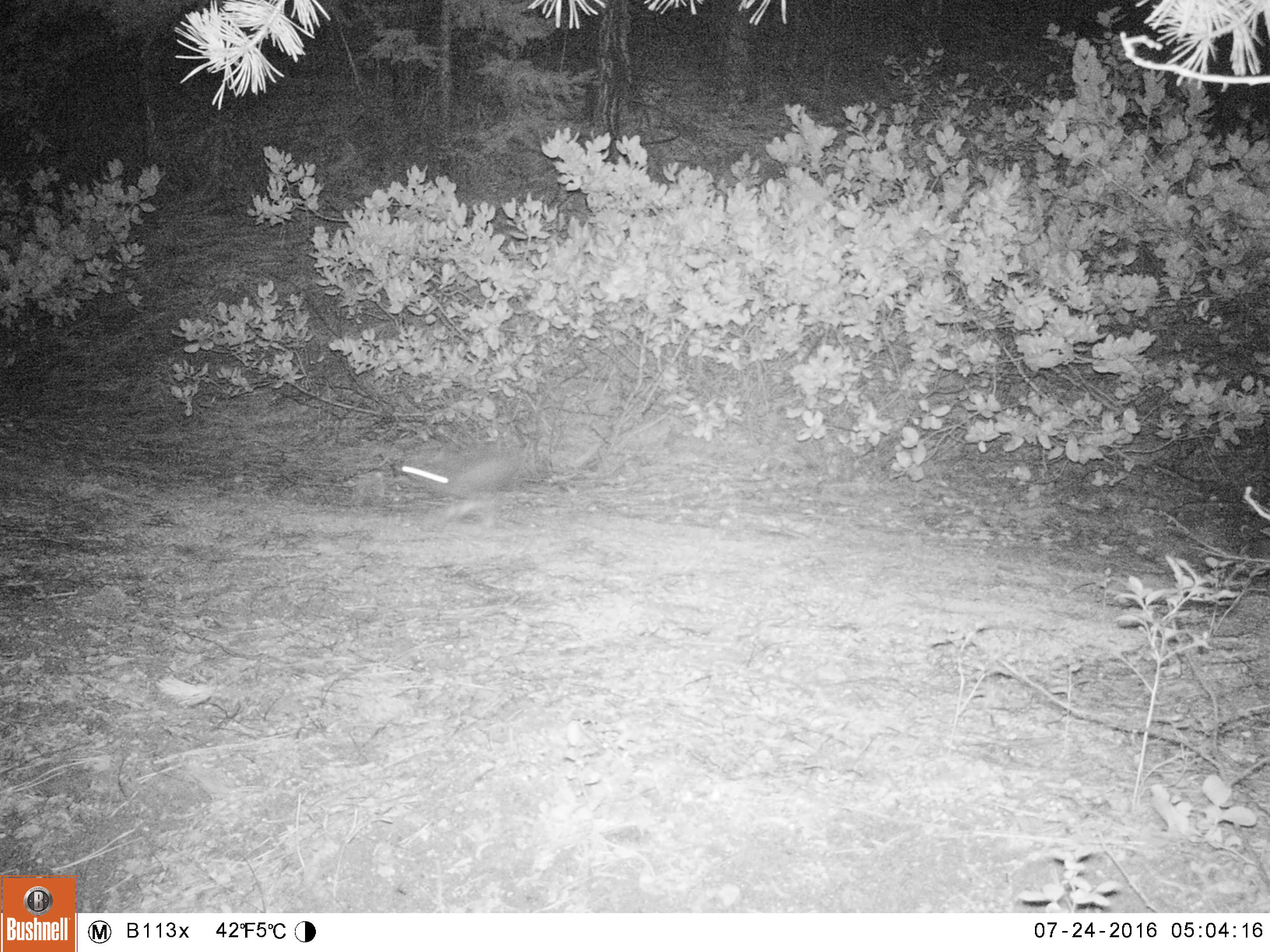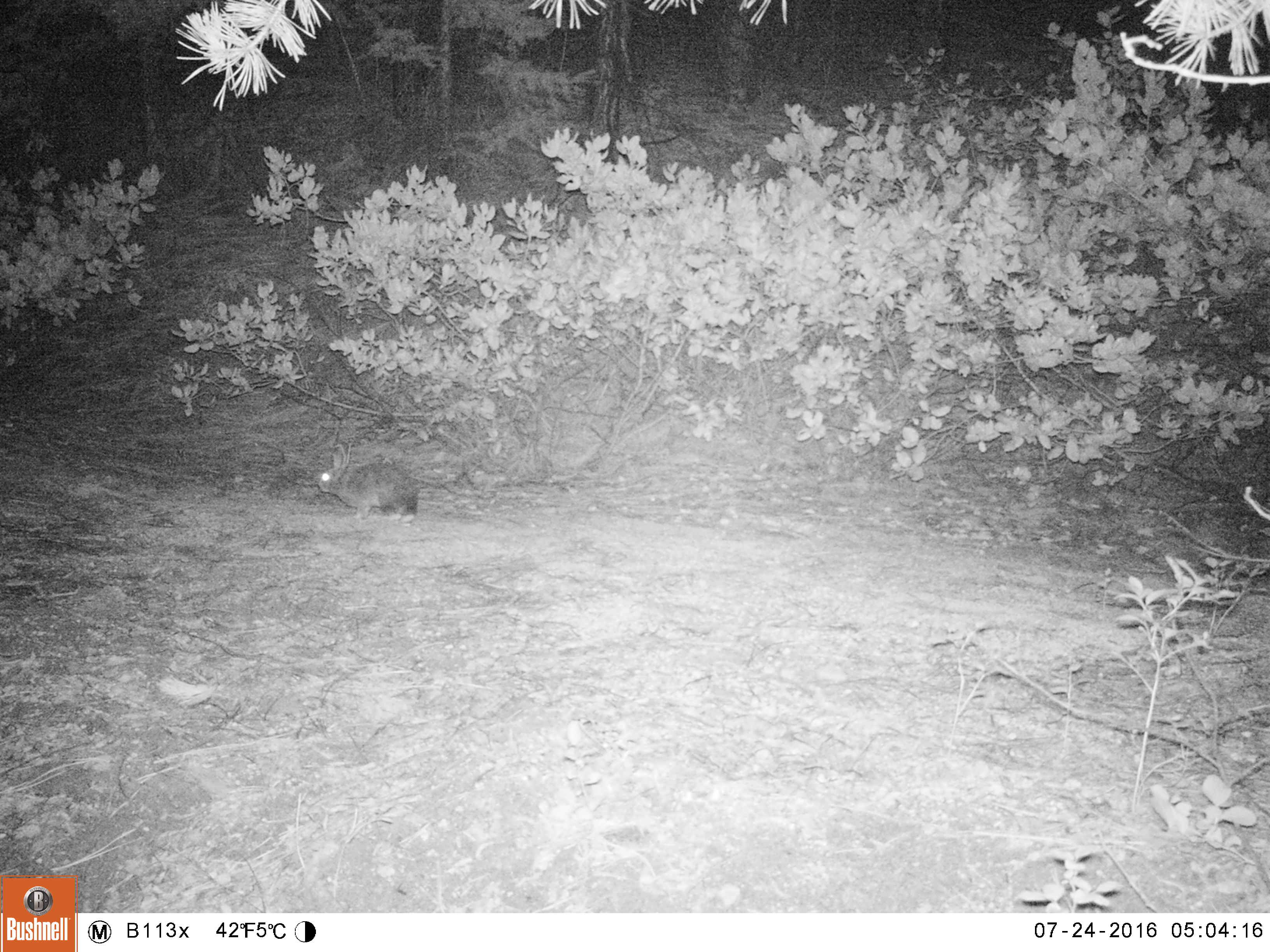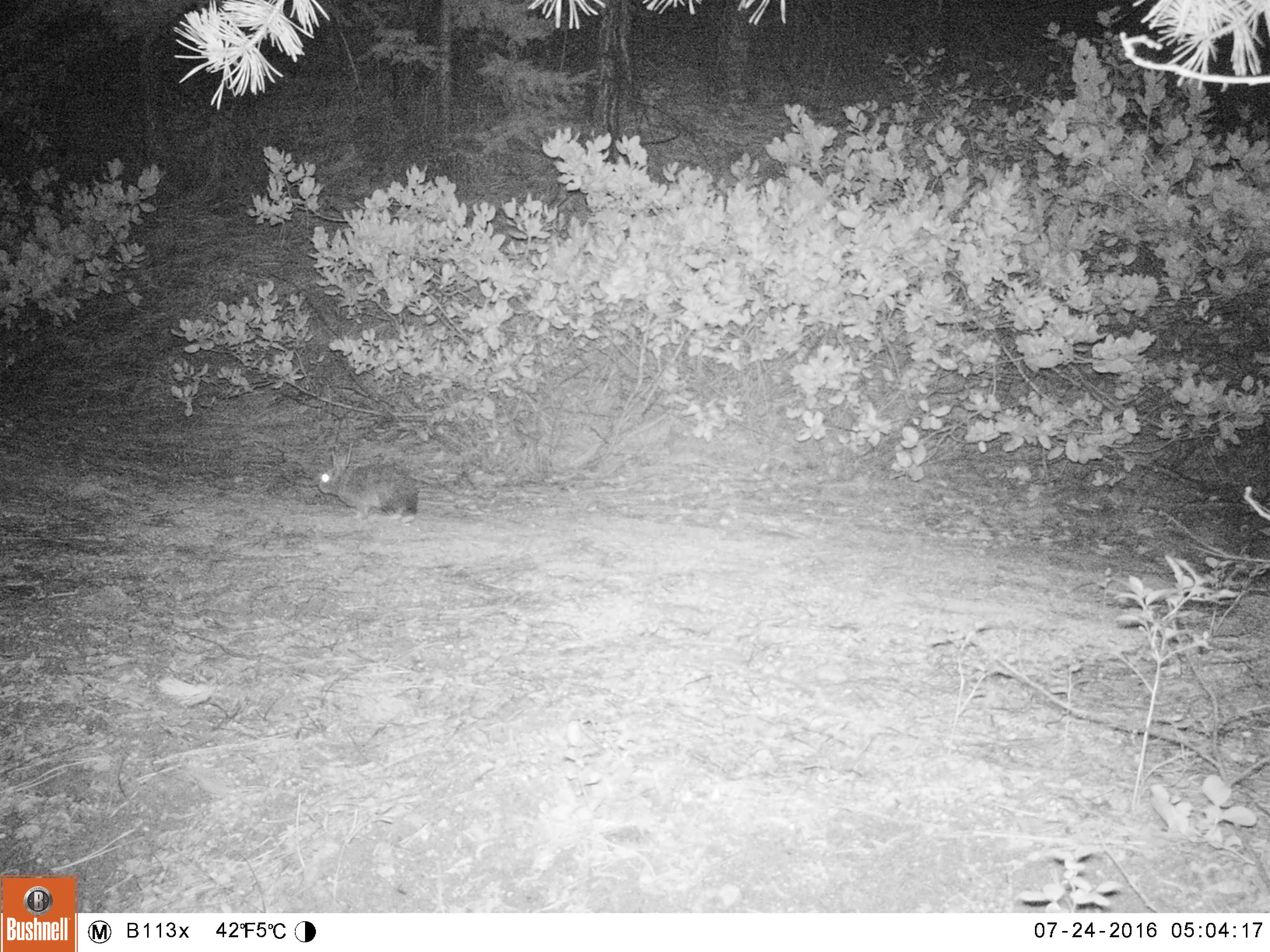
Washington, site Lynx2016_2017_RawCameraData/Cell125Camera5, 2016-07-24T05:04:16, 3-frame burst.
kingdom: Animalia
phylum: Chordata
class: Mammalia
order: Lagomorpha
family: Leporidae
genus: Lepus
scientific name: Lepus americanus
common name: snowshoe hare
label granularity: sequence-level